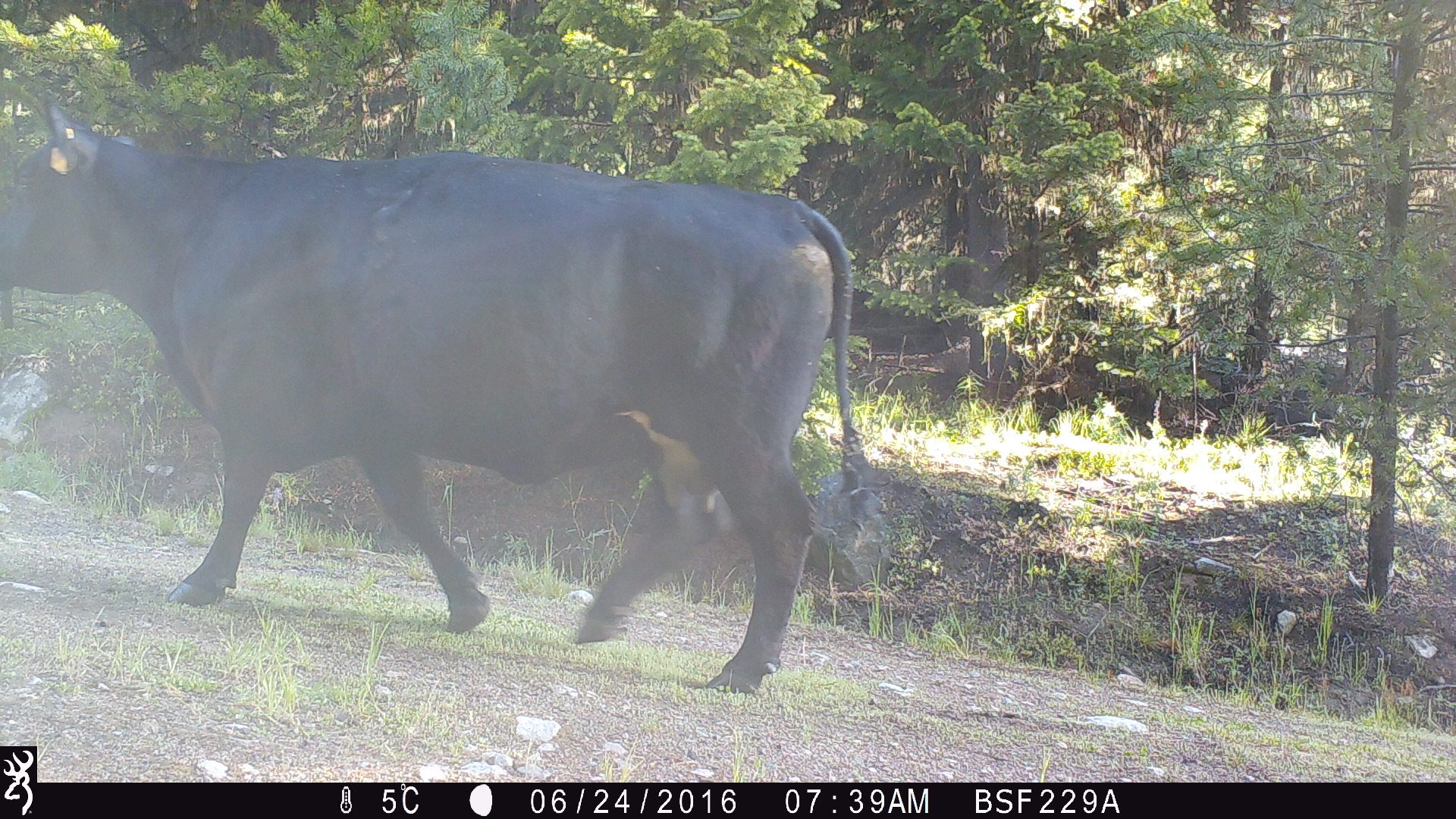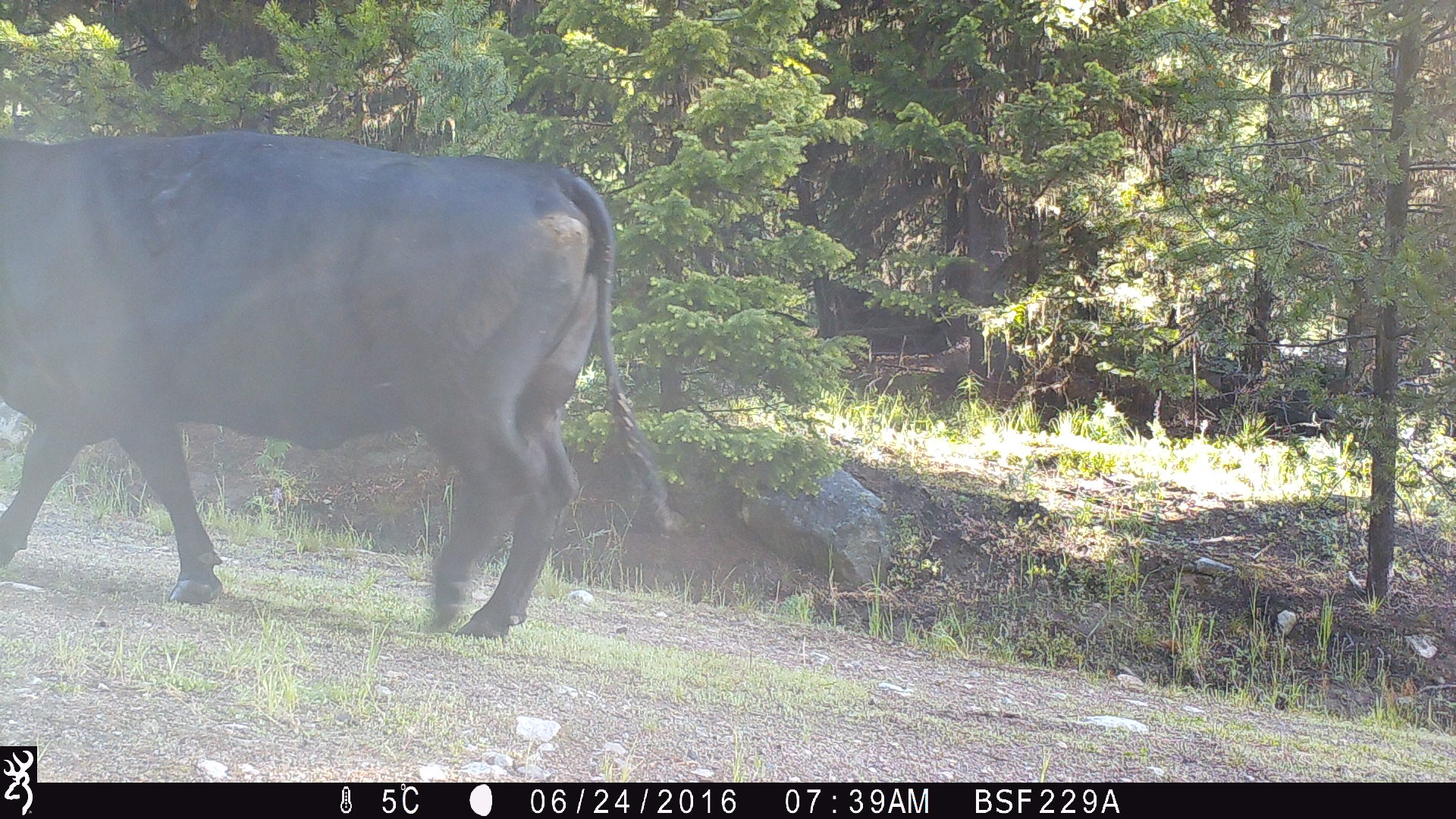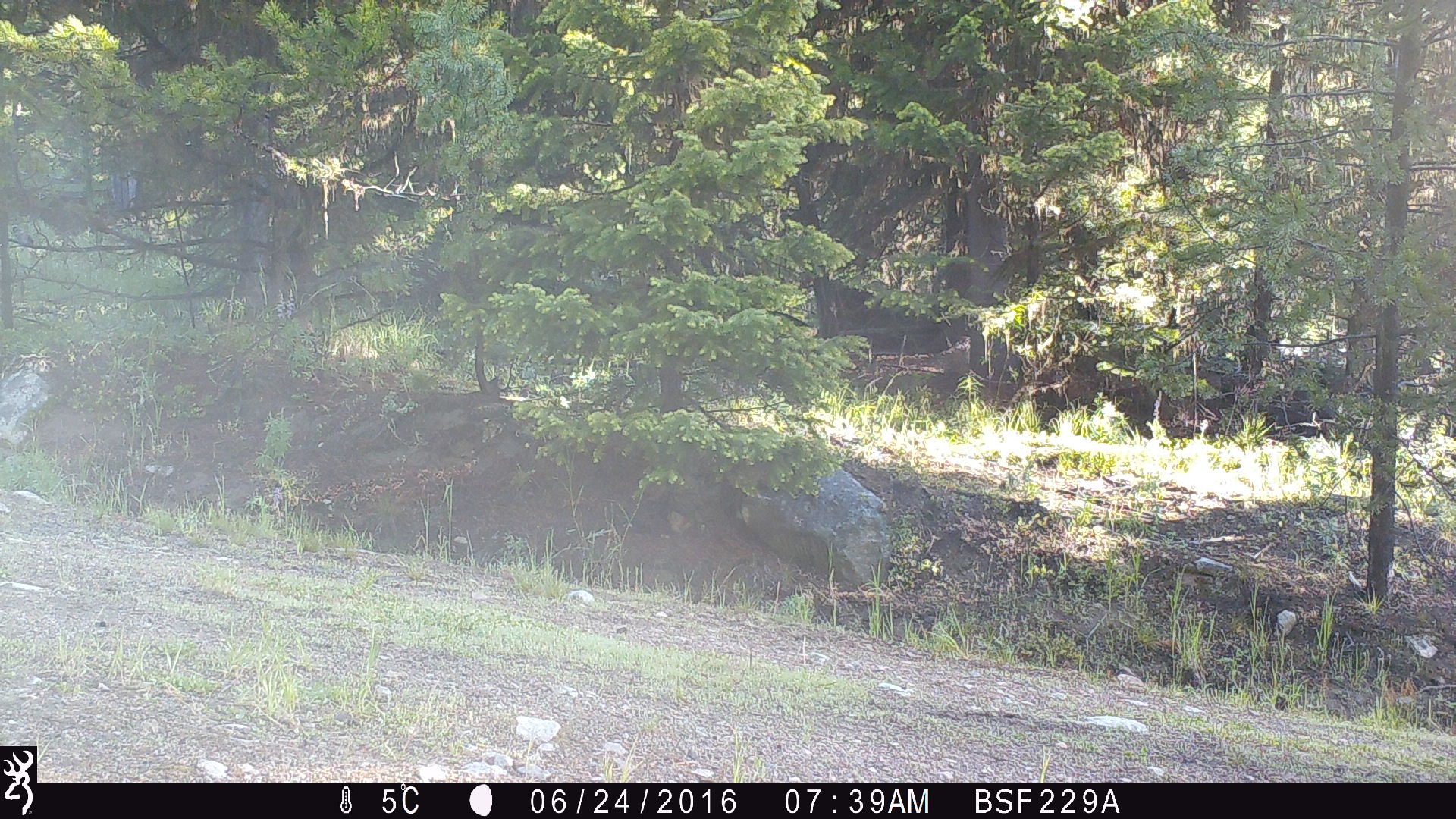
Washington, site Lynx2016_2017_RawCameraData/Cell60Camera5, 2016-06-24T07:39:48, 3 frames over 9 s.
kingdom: Animalia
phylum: Chordata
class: Mammalia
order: Artiodactyla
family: Bovidae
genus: Bos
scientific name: Bos taurus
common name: domestic cattle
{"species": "domestic cattle (Bos taurus)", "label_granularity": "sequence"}